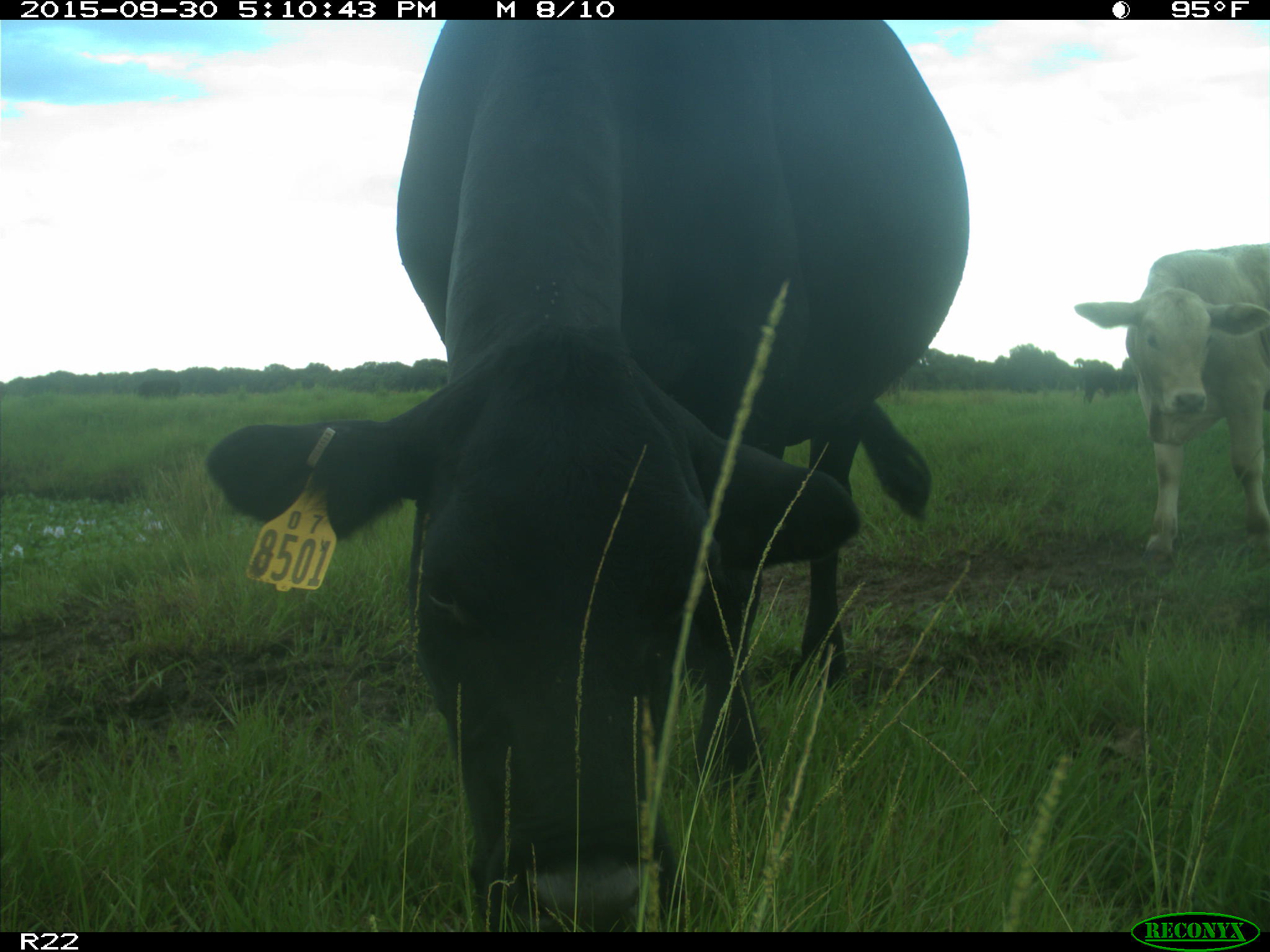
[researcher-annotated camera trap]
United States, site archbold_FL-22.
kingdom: Animalia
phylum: Chordata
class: Mammalia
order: Artiodactyla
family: Bovidae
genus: Bos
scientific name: Bos taurus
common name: domestic cow